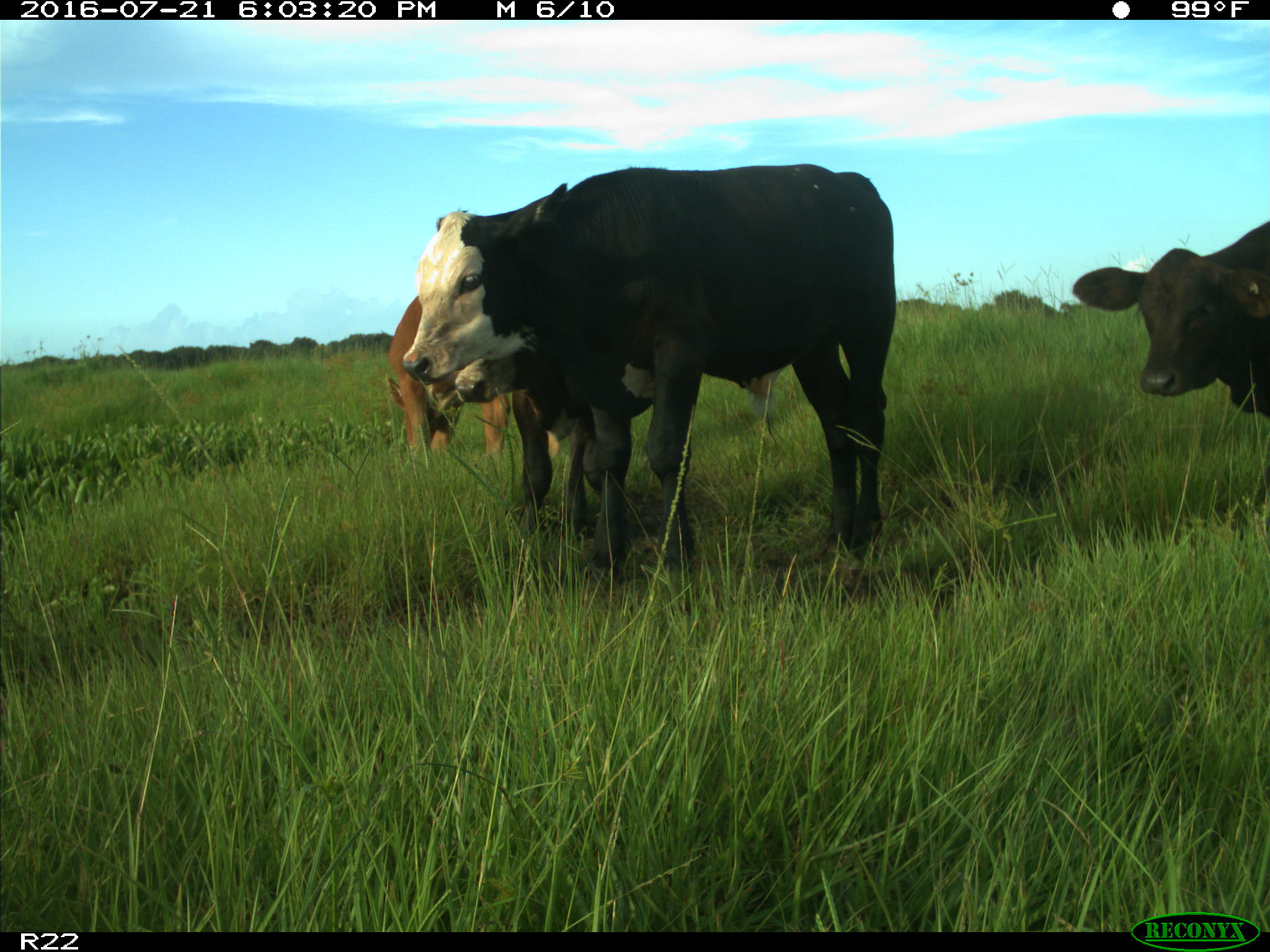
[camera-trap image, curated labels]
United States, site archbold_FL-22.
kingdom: Animalia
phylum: Chordata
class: Mammalia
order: Artiodactyla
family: Bovidae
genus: Bos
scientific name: Bos taurus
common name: domestic cow